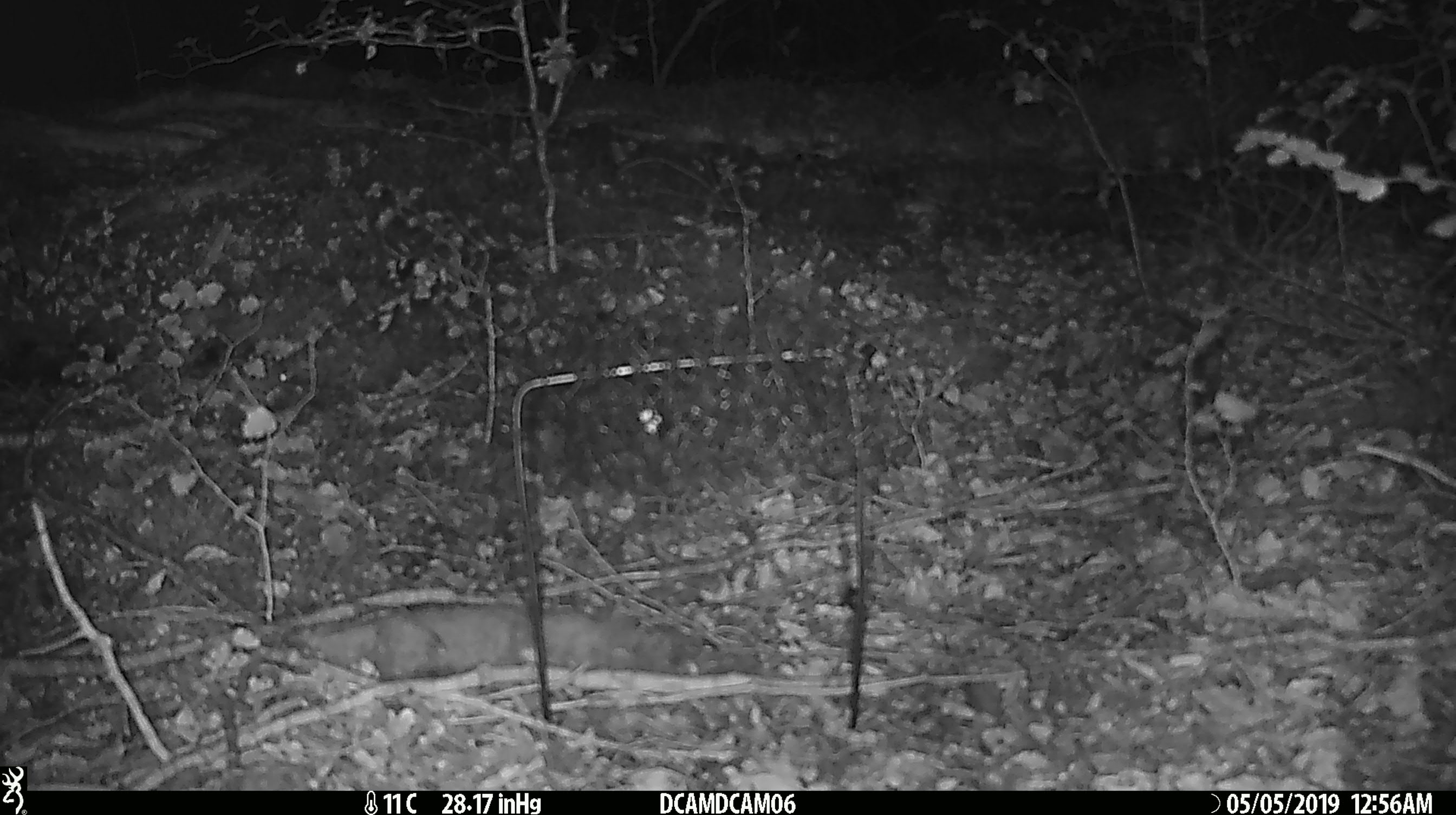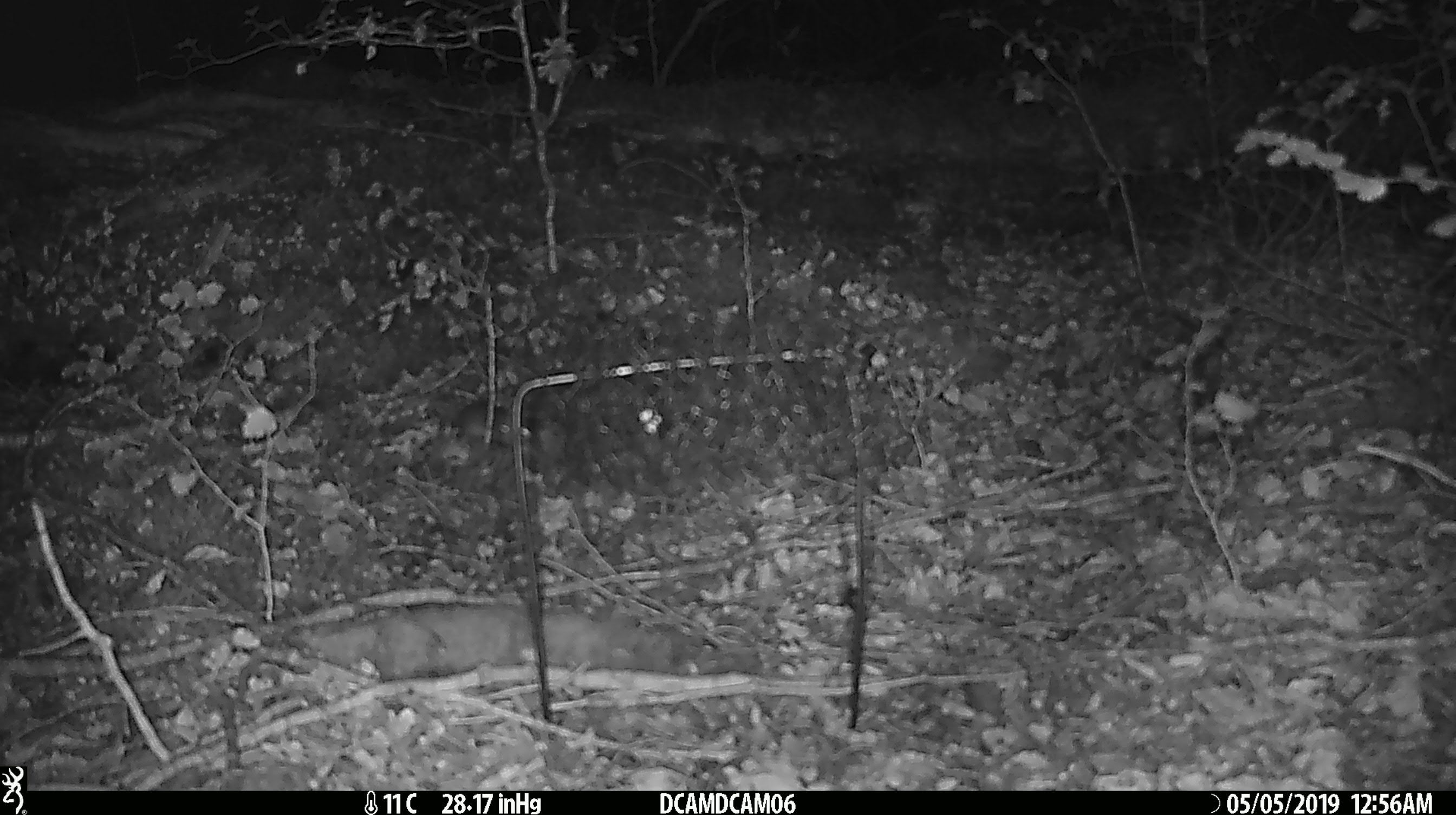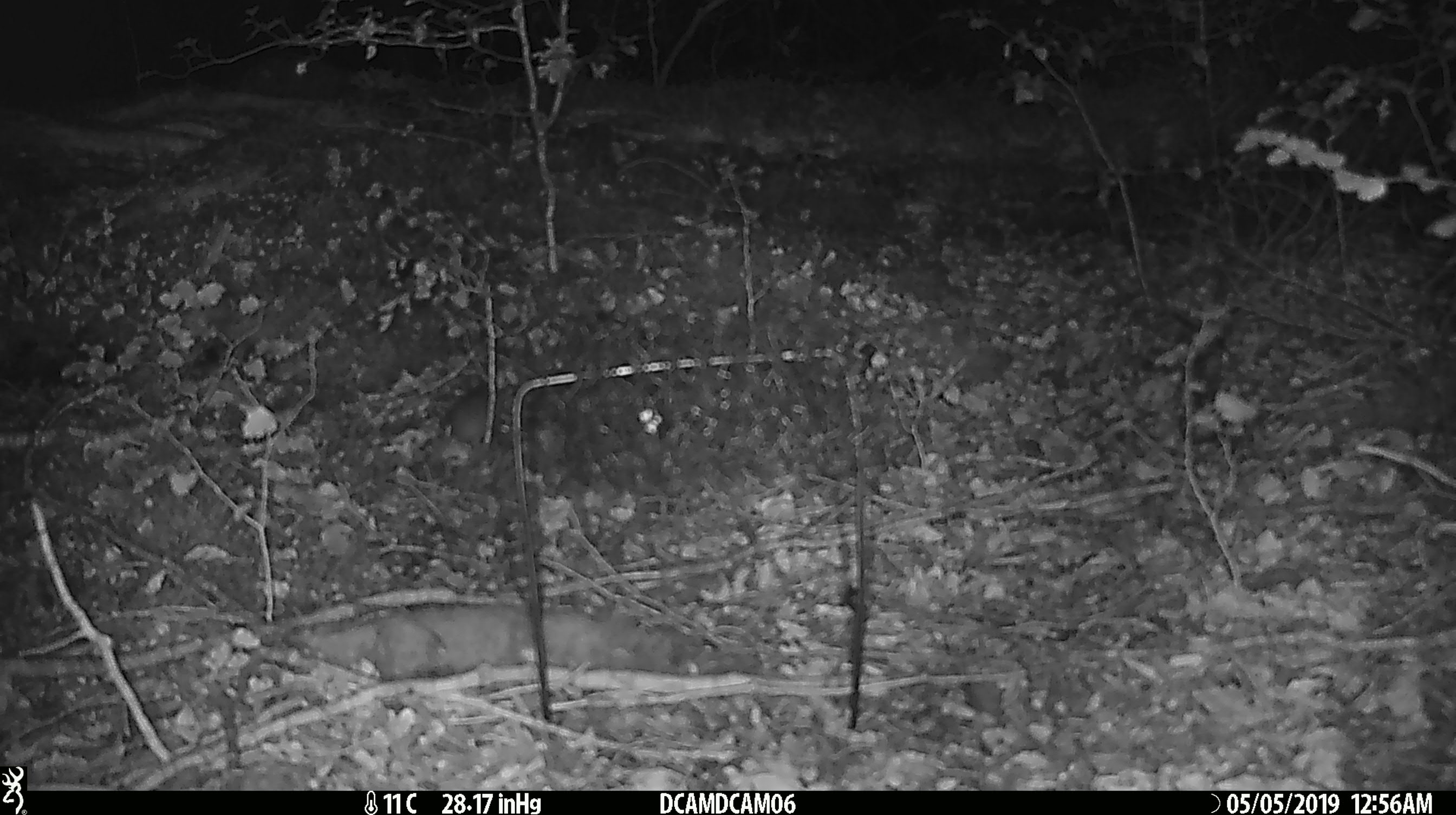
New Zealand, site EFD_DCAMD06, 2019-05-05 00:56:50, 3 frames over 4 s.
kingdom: Animalia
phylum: Chordata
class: Mammalia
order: Rodentia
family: Muridae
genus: Mus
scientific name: Mus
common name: mouse